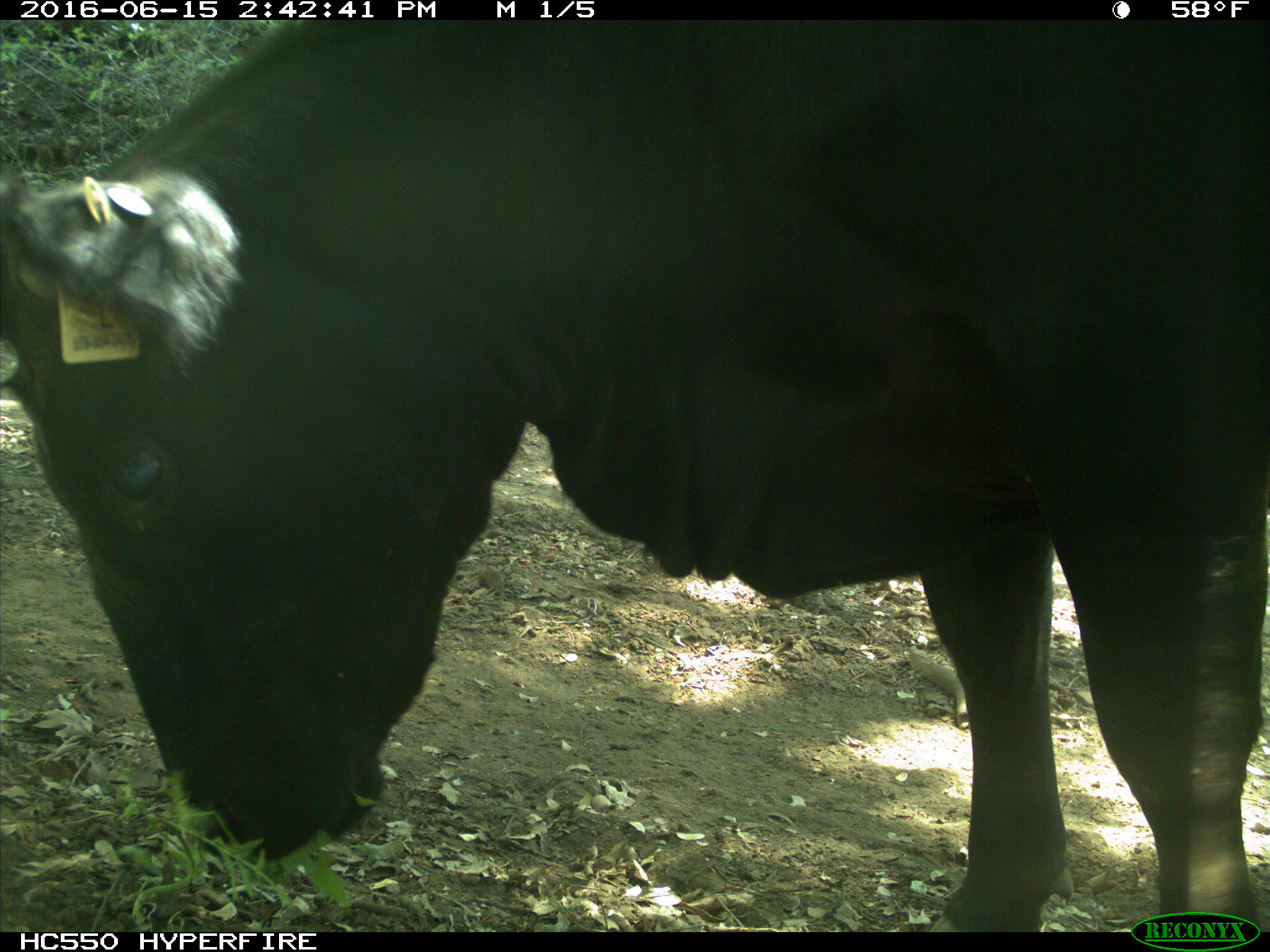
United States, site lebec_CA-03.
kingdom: Animalia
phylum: Chordata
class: Mammalia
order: Artiodactyla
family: Bovidae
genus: Bos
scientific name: Bos taurus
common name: domestic cow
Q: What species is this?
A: Bos taurus (domestic cow).